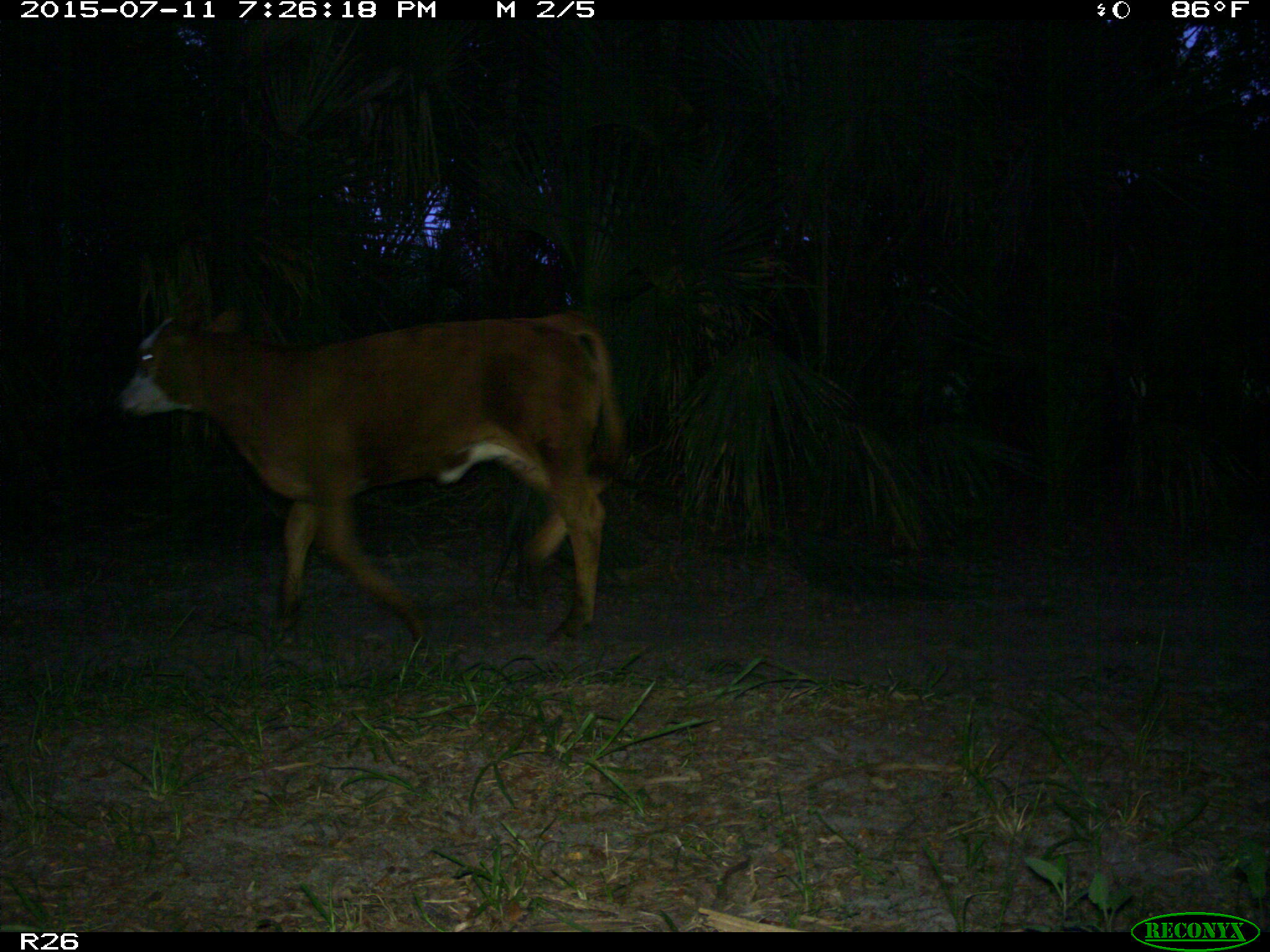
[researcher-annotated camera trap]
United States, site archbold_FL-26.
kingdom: Animalia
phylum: Chordata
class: Mammalia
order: Artiodactyla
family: Bovidae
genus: Bos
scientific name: Bos taurus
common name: domestic cow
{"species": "Bos taurus (domestic cow)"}